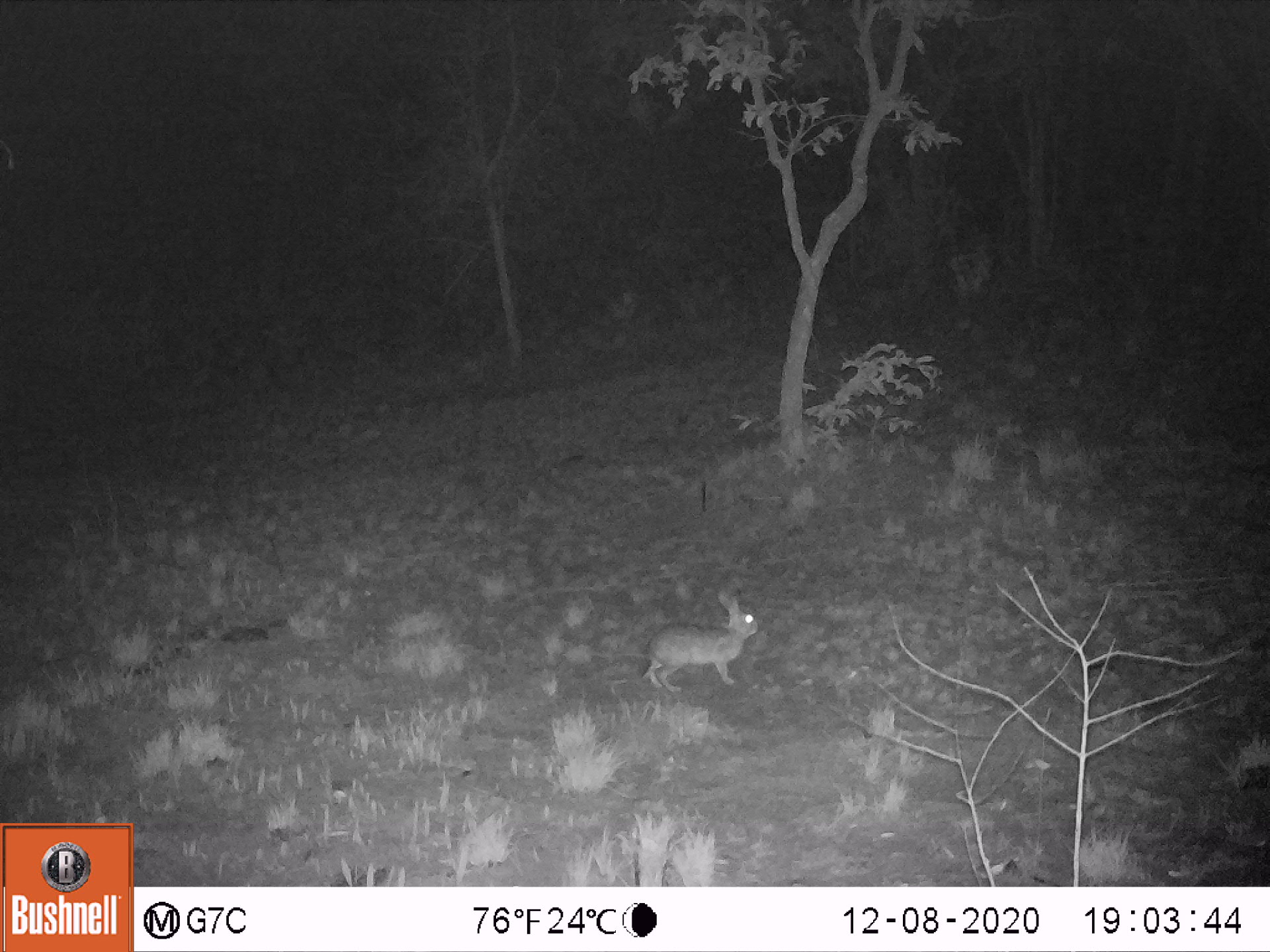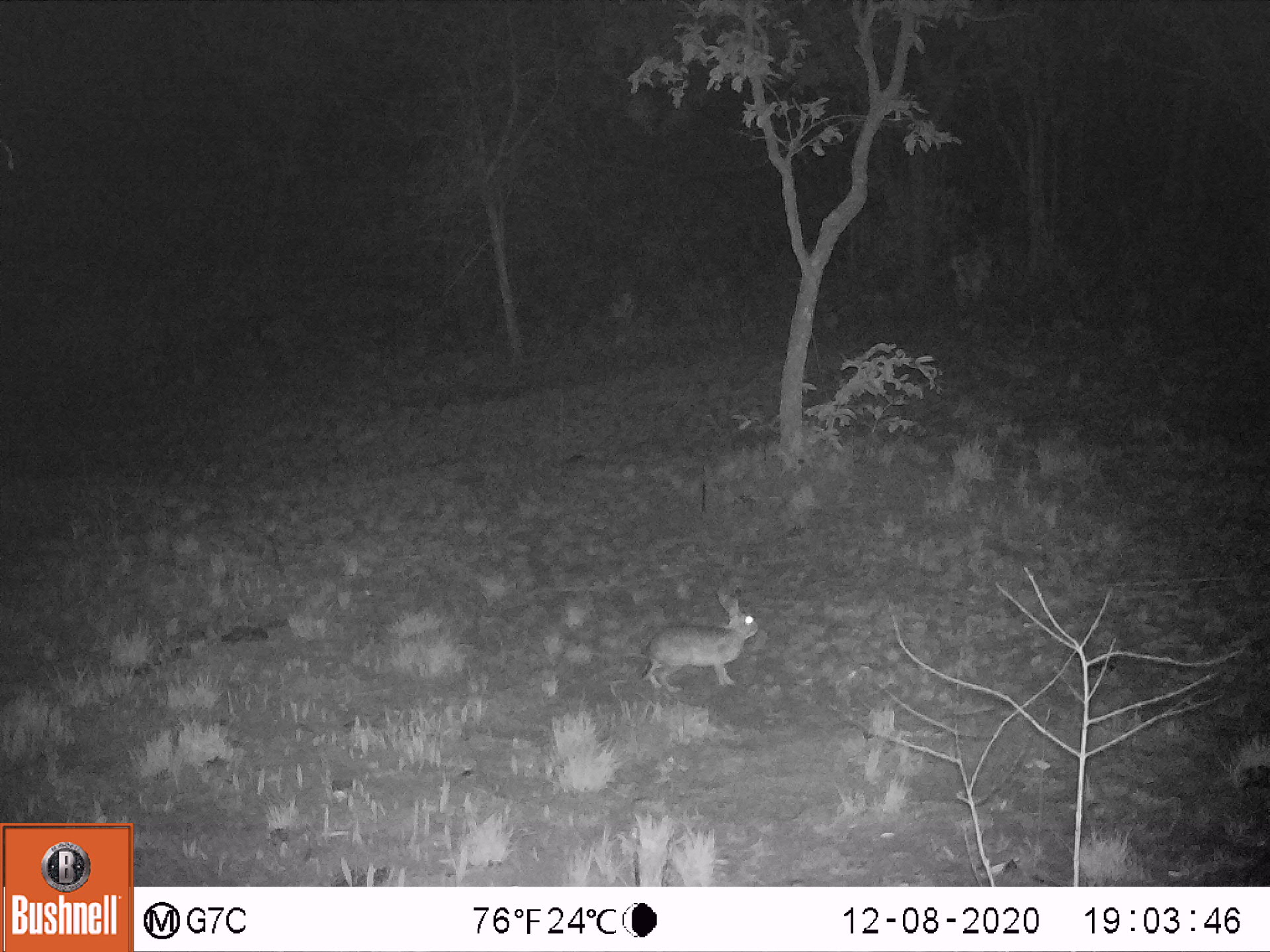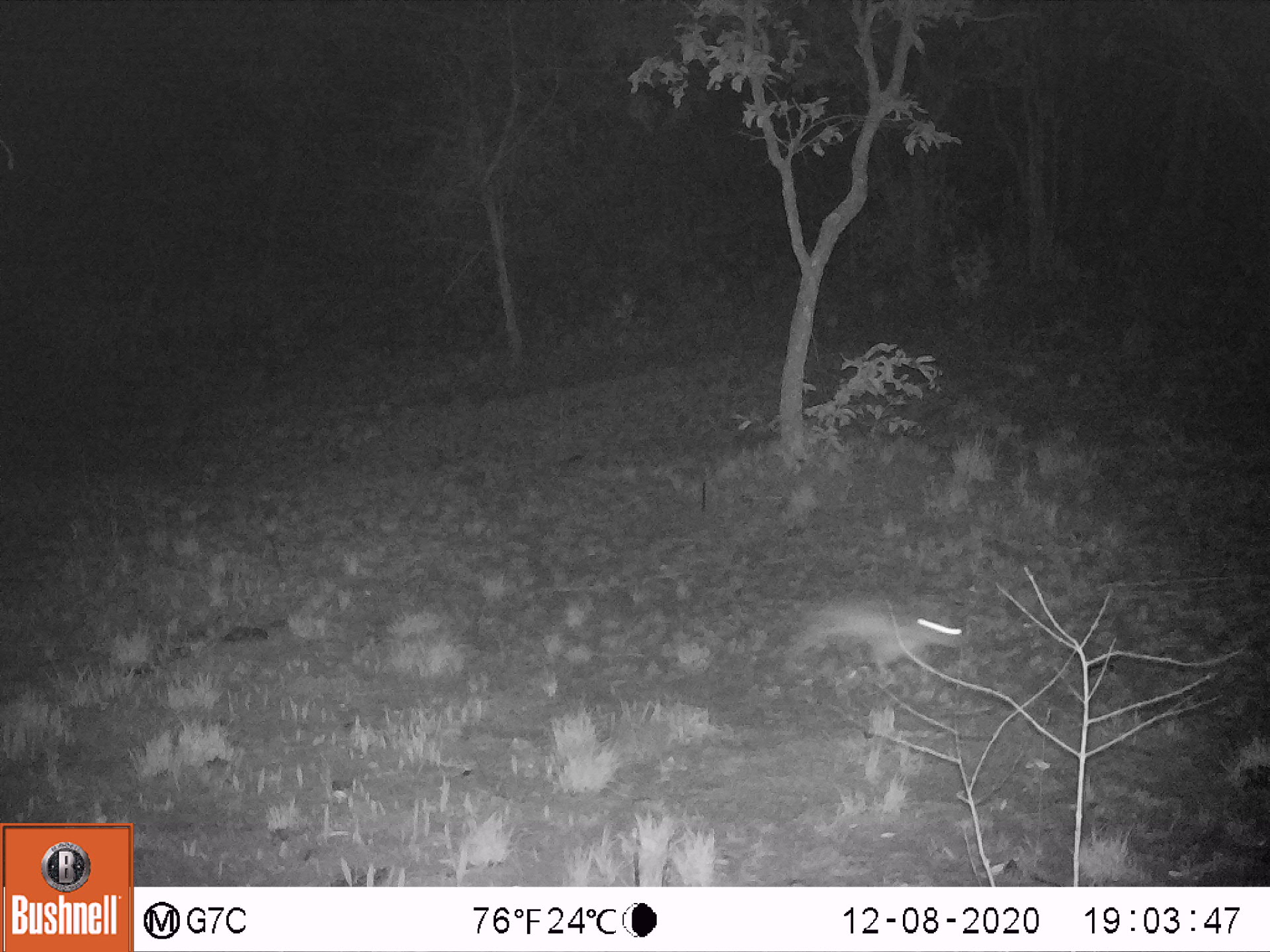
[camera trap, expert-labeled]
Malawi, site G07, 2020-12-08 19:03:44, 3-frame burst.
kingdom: Animalia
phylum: Chordata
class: Mammalia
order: Lagomorpha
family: Leporidae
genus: Lepus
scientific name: Lepus saxatilis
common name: scrub hare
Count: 1.